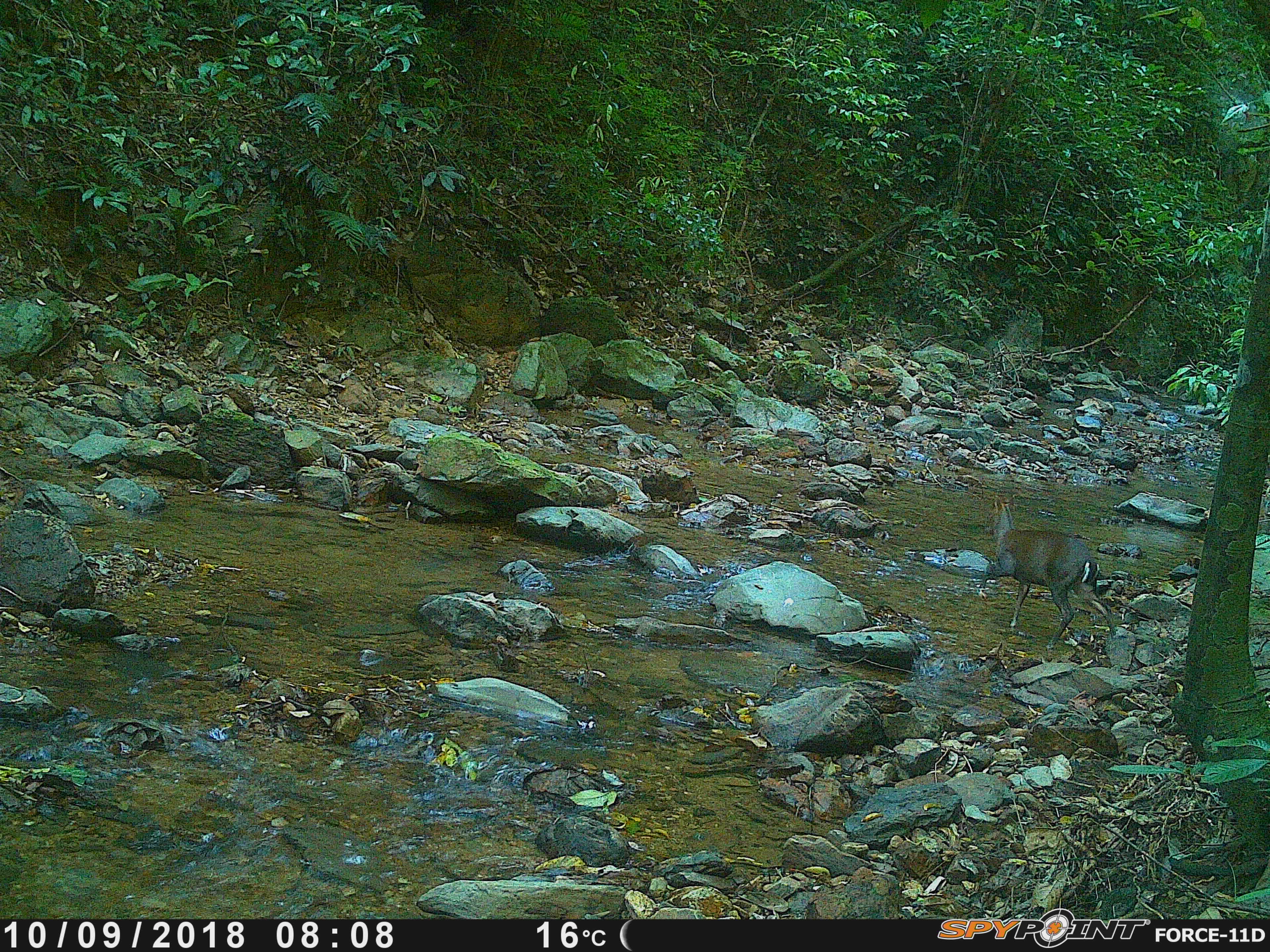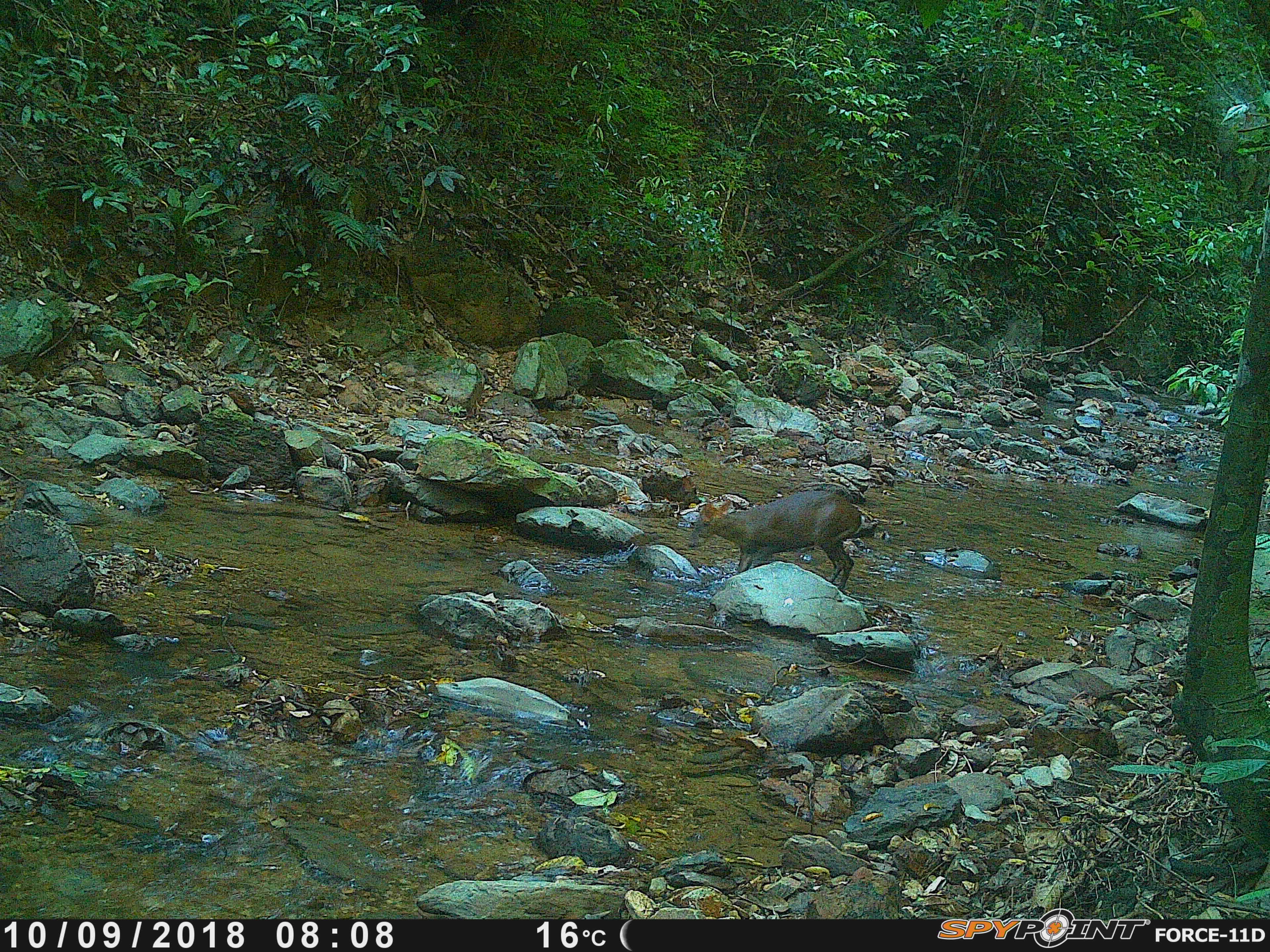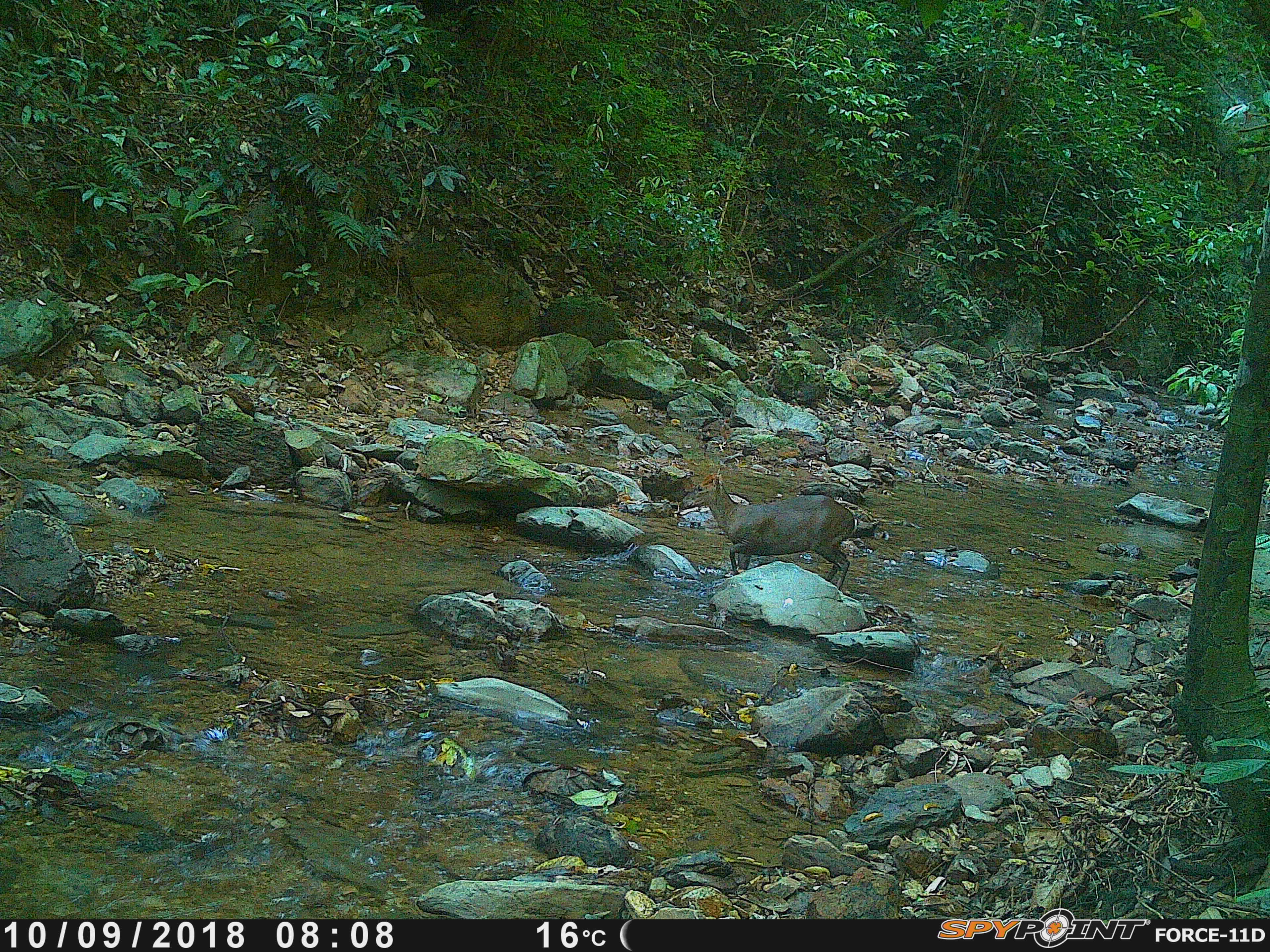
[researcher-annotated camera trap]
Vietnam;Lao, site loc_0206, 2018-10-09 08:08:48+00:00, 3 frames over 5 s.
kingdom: Animalia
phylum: Chordata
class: Mammalia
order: Artiodactyla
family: Cervidae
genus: Muntiacus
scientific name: Muntiacus rooseveltorum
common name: roosevelt's muntjac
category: roosevelts muntjac group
Roosevelts muntjac group (roosevelt's muntjac) (Muntiacus rooseveltorum). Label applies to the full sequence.